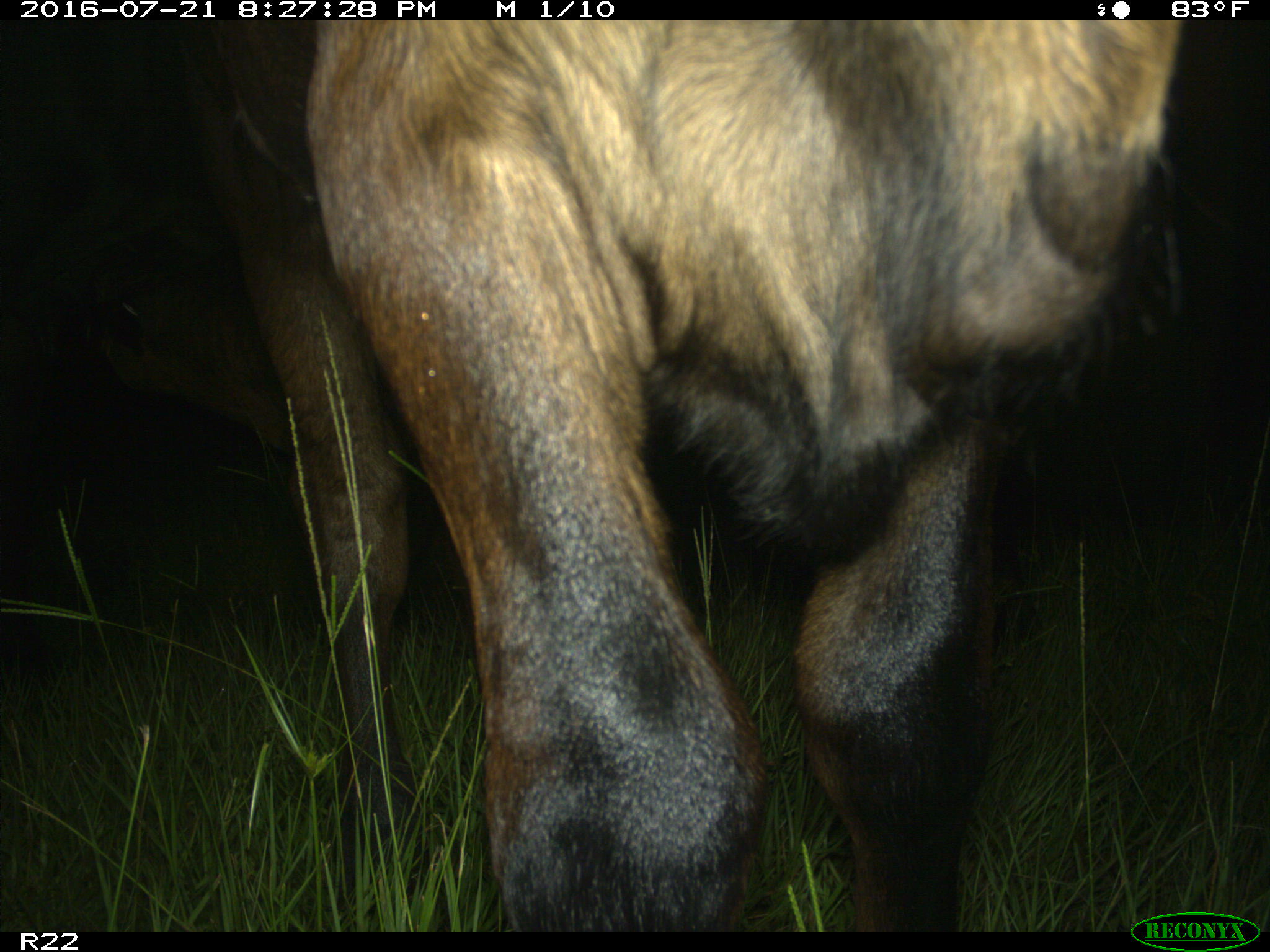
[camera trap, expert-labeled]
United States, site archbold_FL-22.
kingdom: Animalia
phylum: Chordata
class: Mammalia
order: Artiodactyla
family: Bovidae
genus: Bos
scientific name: Bos taurus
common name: domestic cow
Bos taurus (domestic cow).